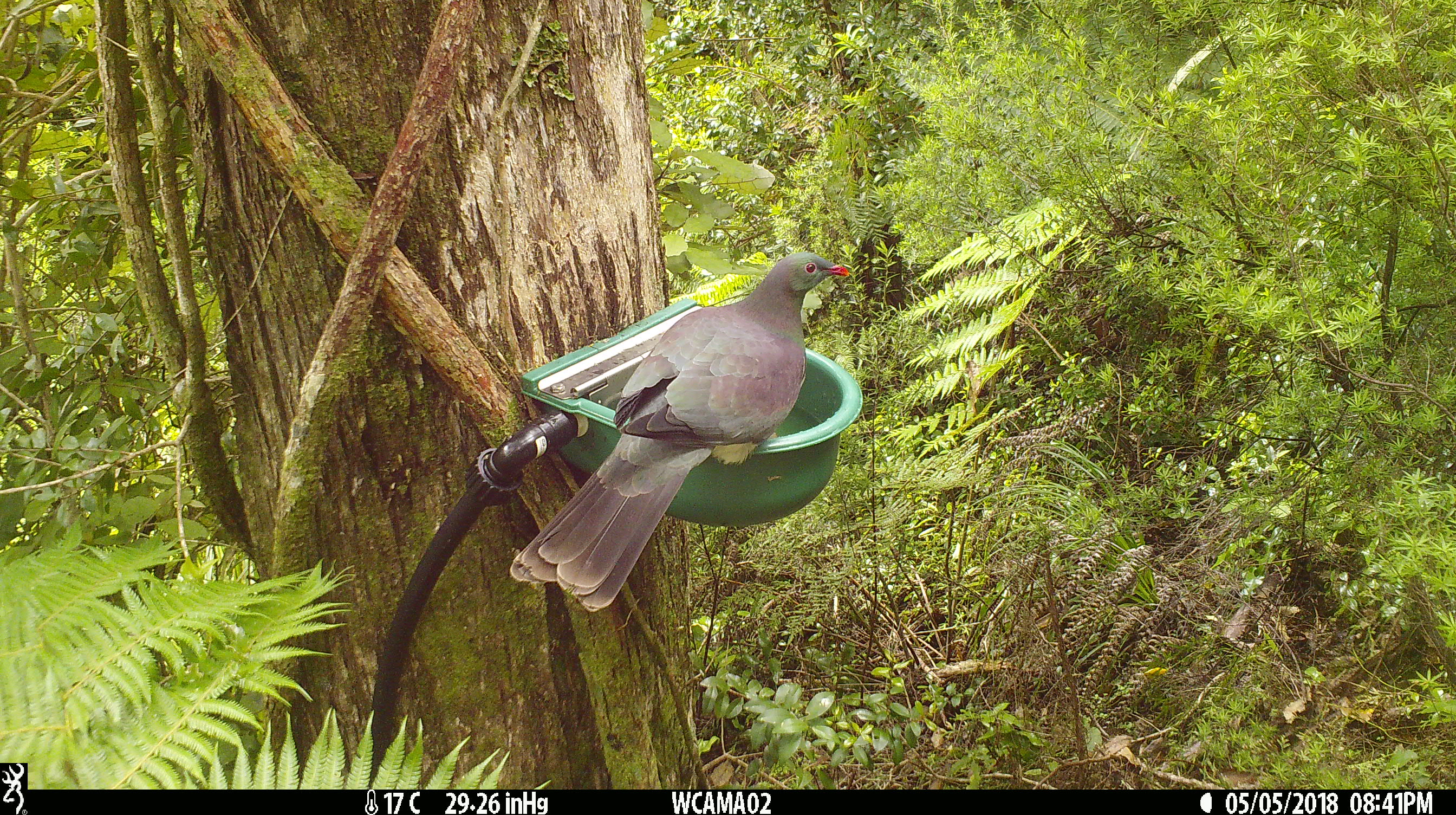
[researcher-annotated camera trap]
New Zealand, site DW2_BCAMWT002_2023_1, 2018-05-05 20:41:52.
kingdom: Animalia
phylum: Chordata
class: Aves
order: Columbiformes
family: Columbidae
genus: Hemiphaga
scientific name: Hemiphaga novaeseelandiae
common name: new zealand pigeon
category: kereru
Kereru (new zealand pigeon) (Hemiphaga novaeseelandiae).